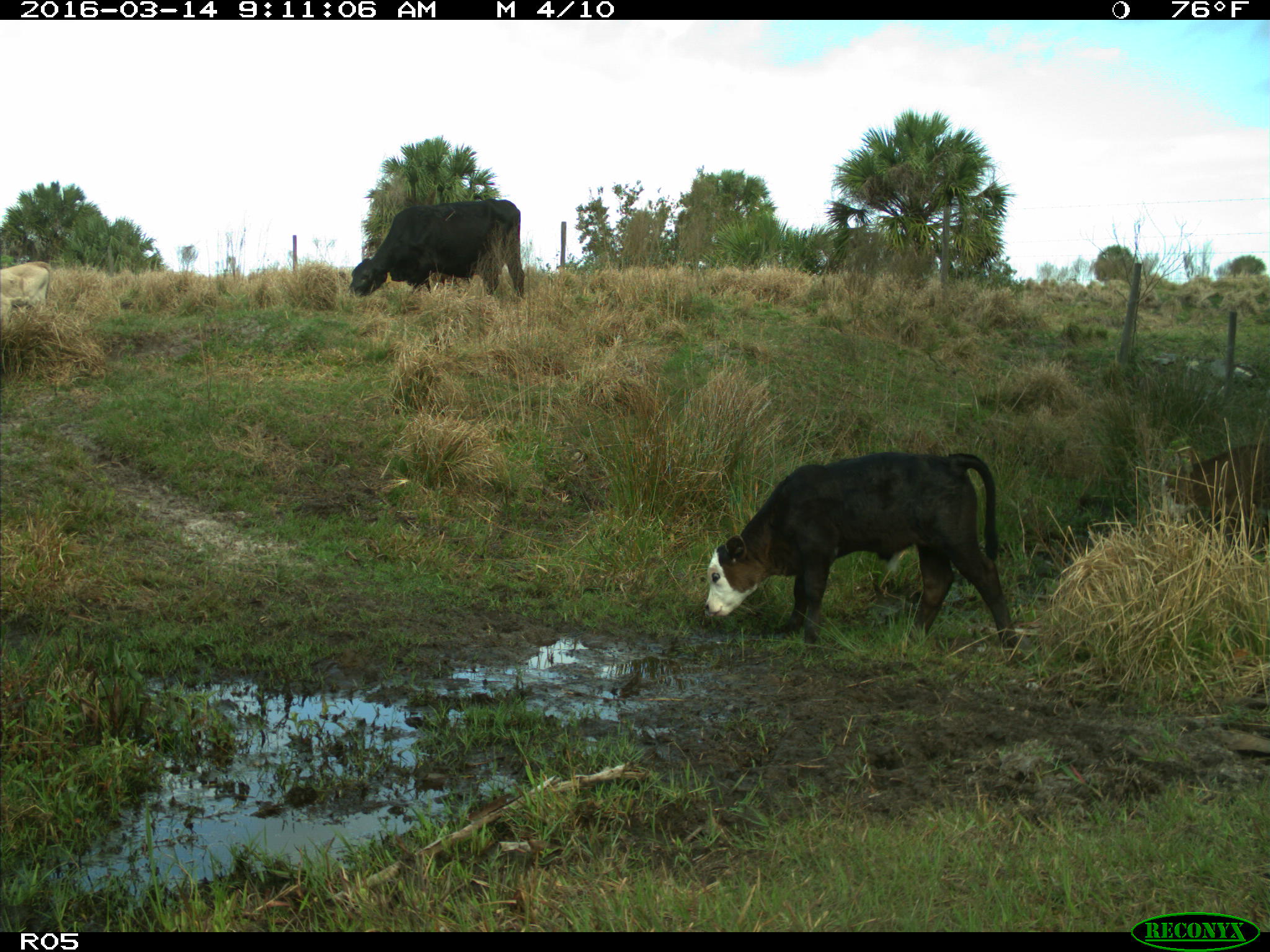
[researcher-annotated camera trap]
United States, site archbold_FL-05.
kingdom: Animalia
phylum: Chordata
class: Mammalia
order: Artiodactyla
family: Bovidae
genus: Bos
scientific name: Bos taurus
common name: domestic cow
Bos taurus (domestic cow).